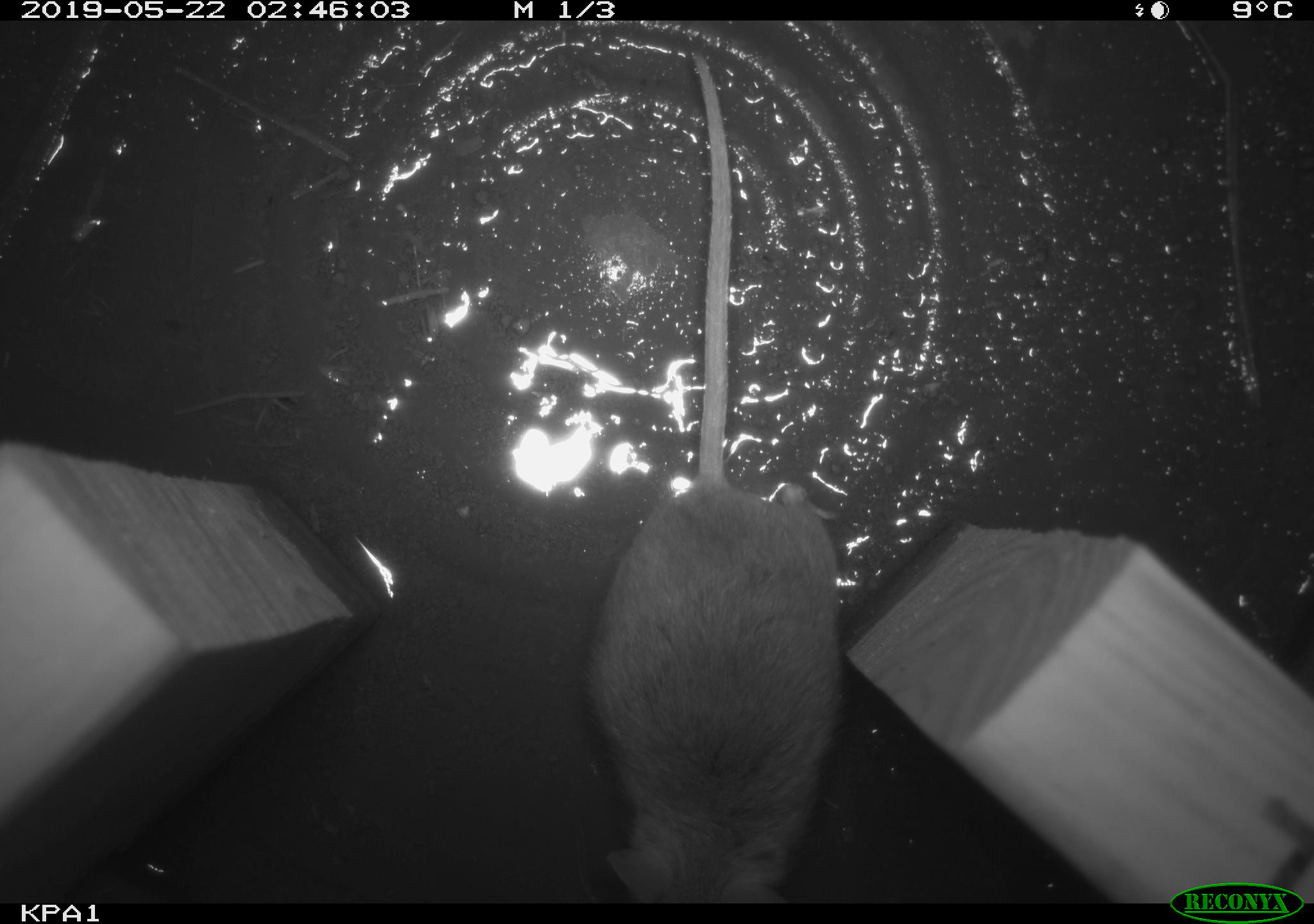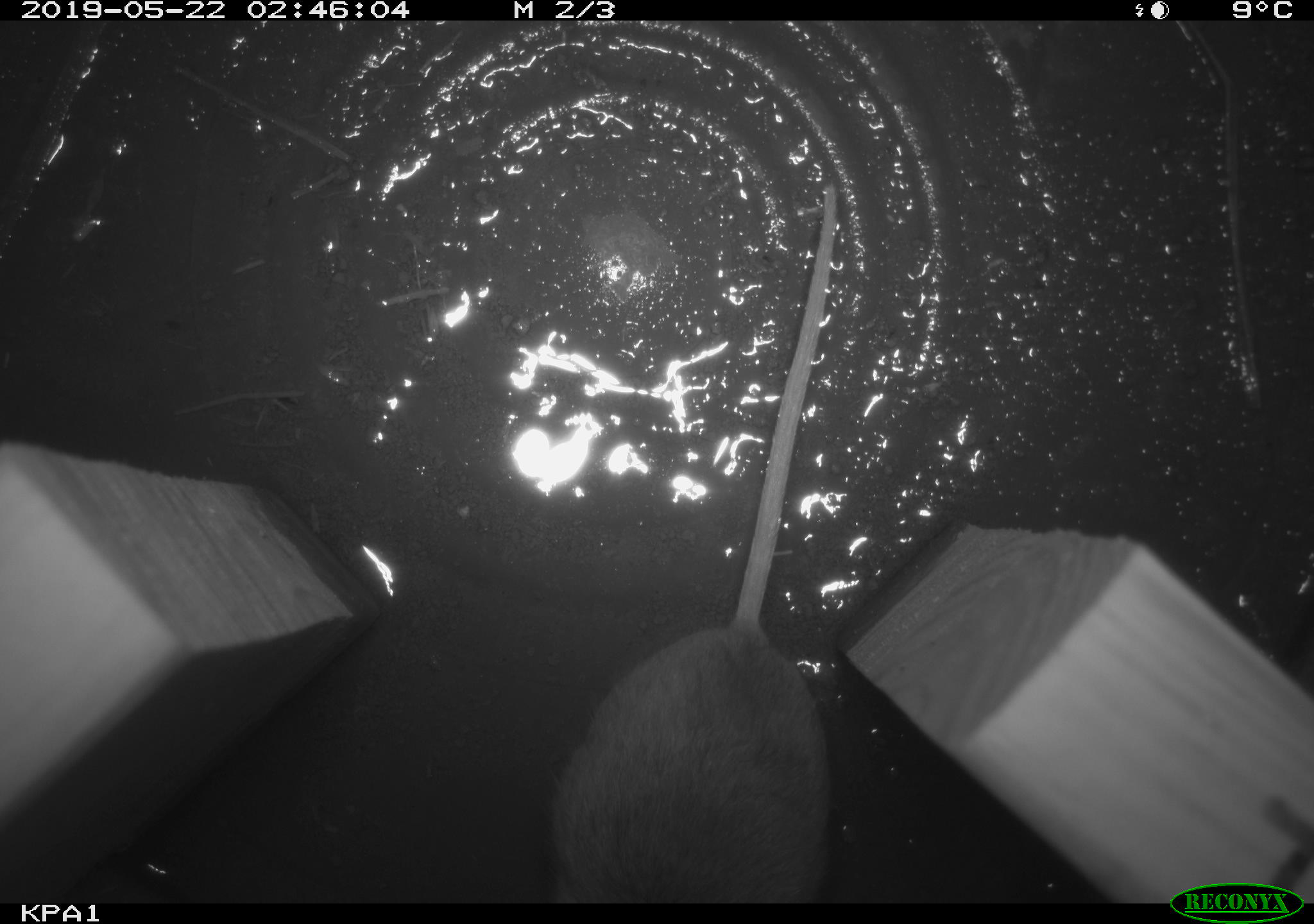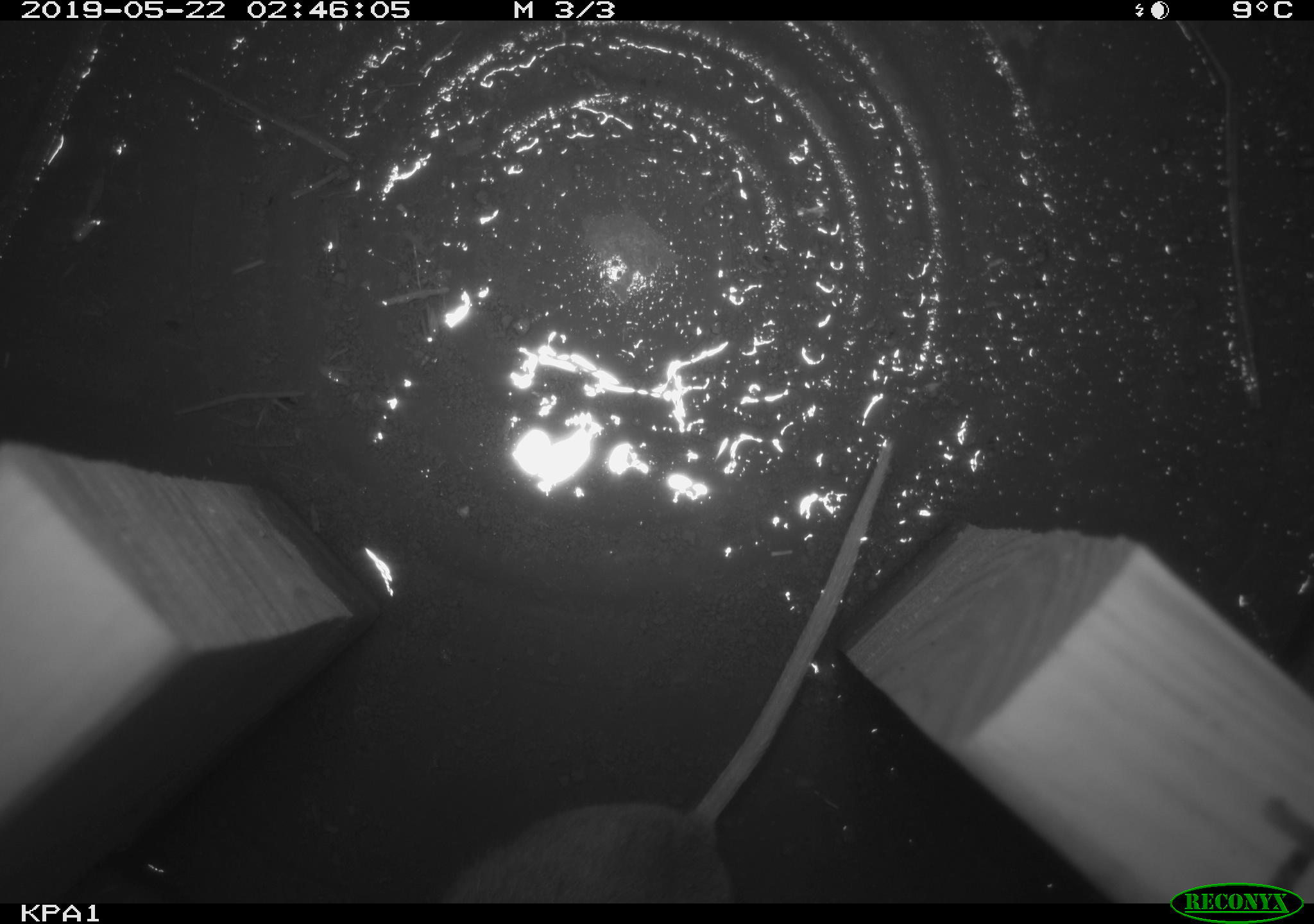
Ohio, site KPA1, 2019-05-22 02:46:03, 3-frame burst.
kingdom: Animalia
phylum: Chordata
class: Mammalia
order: Rodentia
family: Cricetidae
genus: Peromyscus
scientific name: Peromyscus leucopus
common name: white-footed mouse